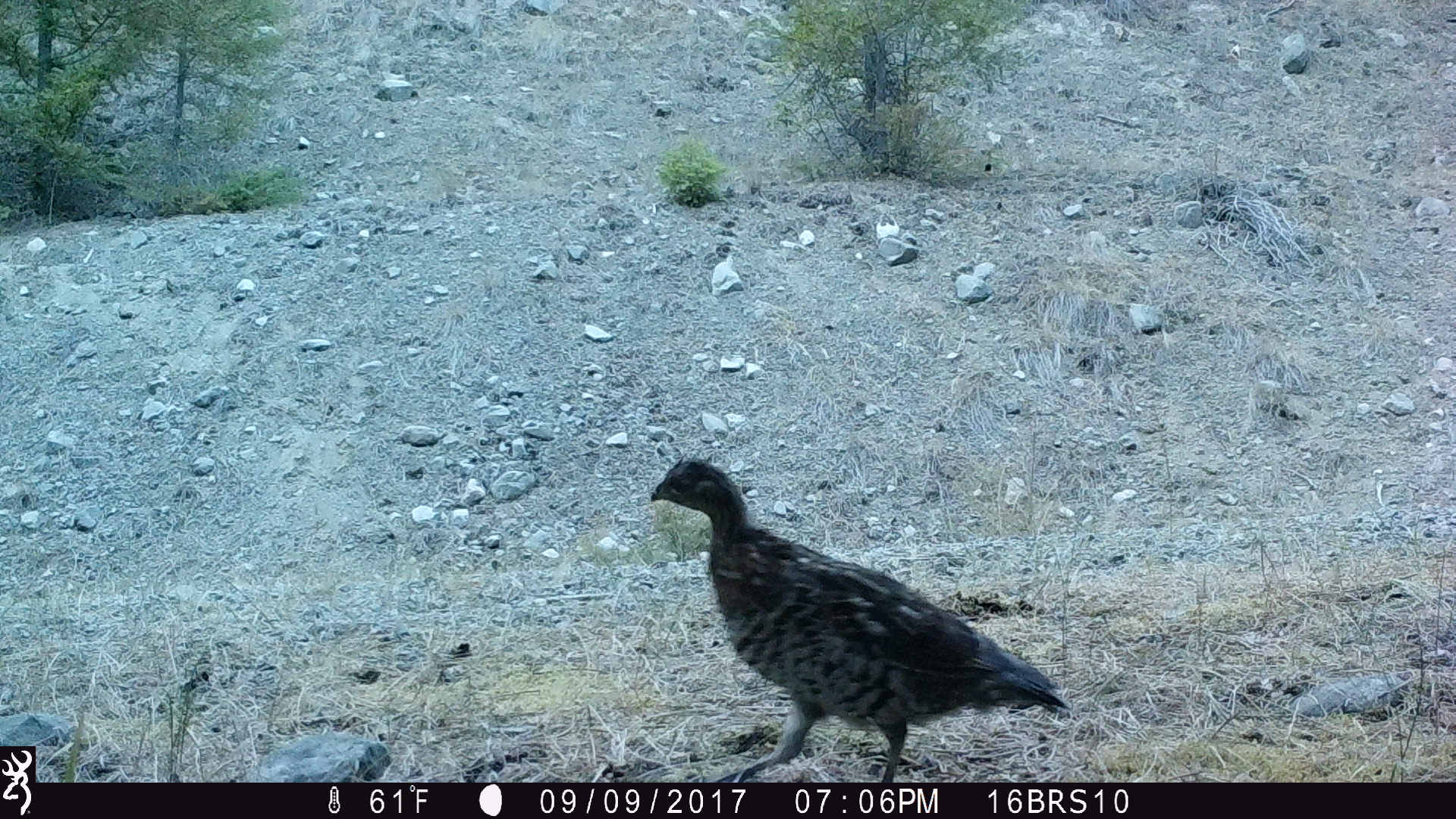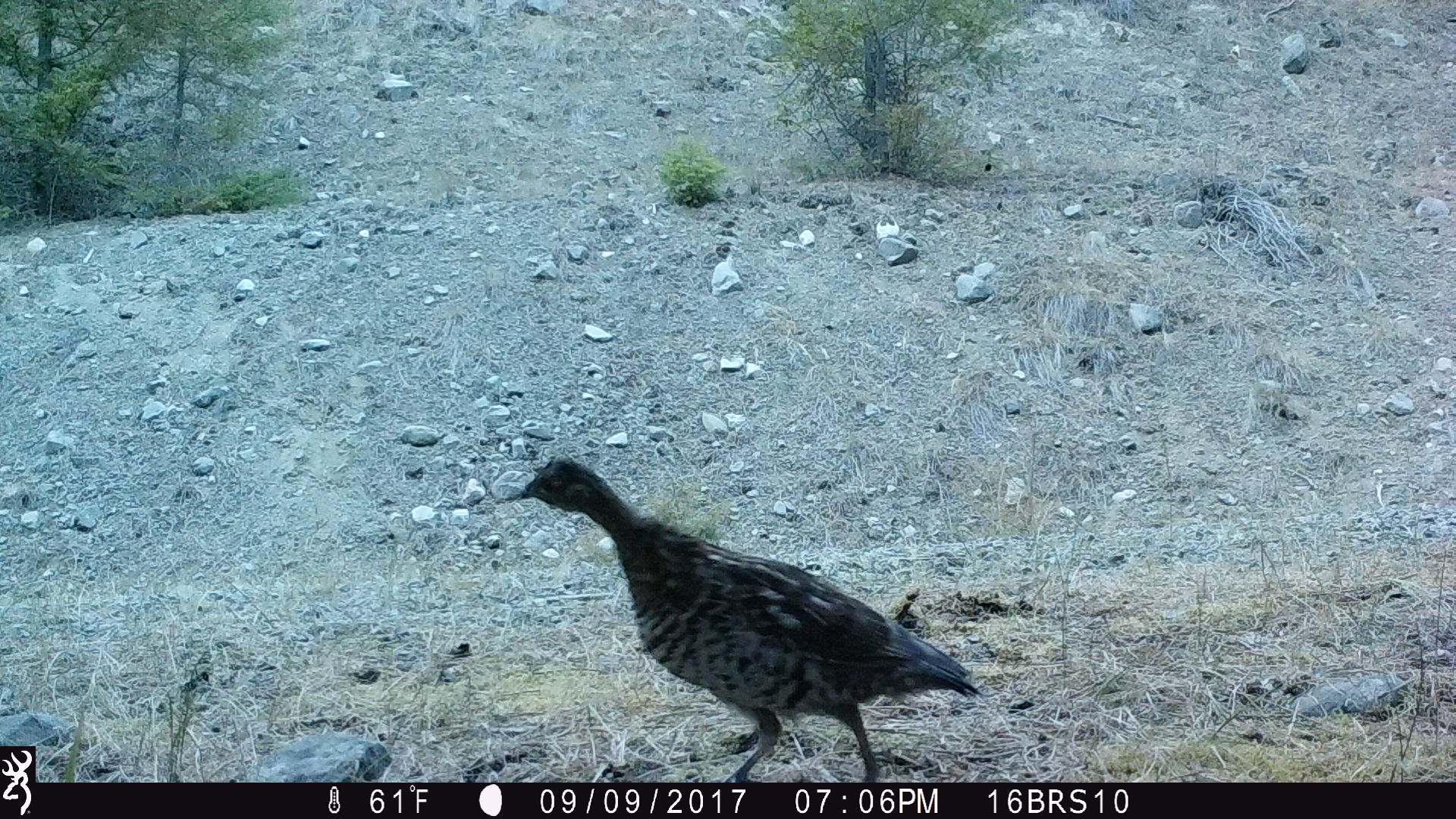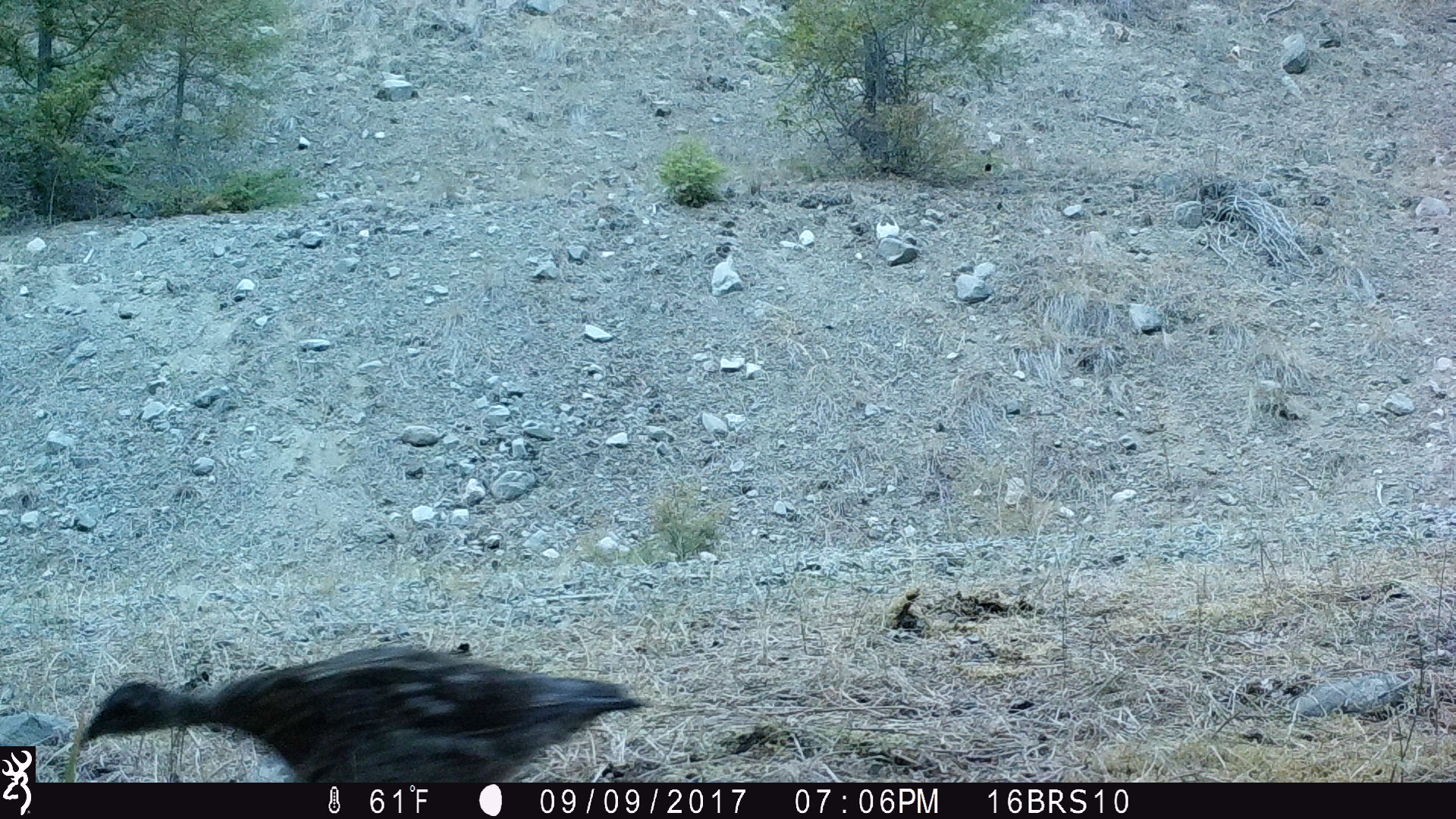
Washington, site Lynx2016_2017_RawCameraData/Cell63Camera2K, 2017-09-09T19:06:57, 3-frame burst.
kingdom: Animalia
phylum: Chordata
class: Aves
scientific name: Aves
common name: birds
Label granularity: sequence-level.